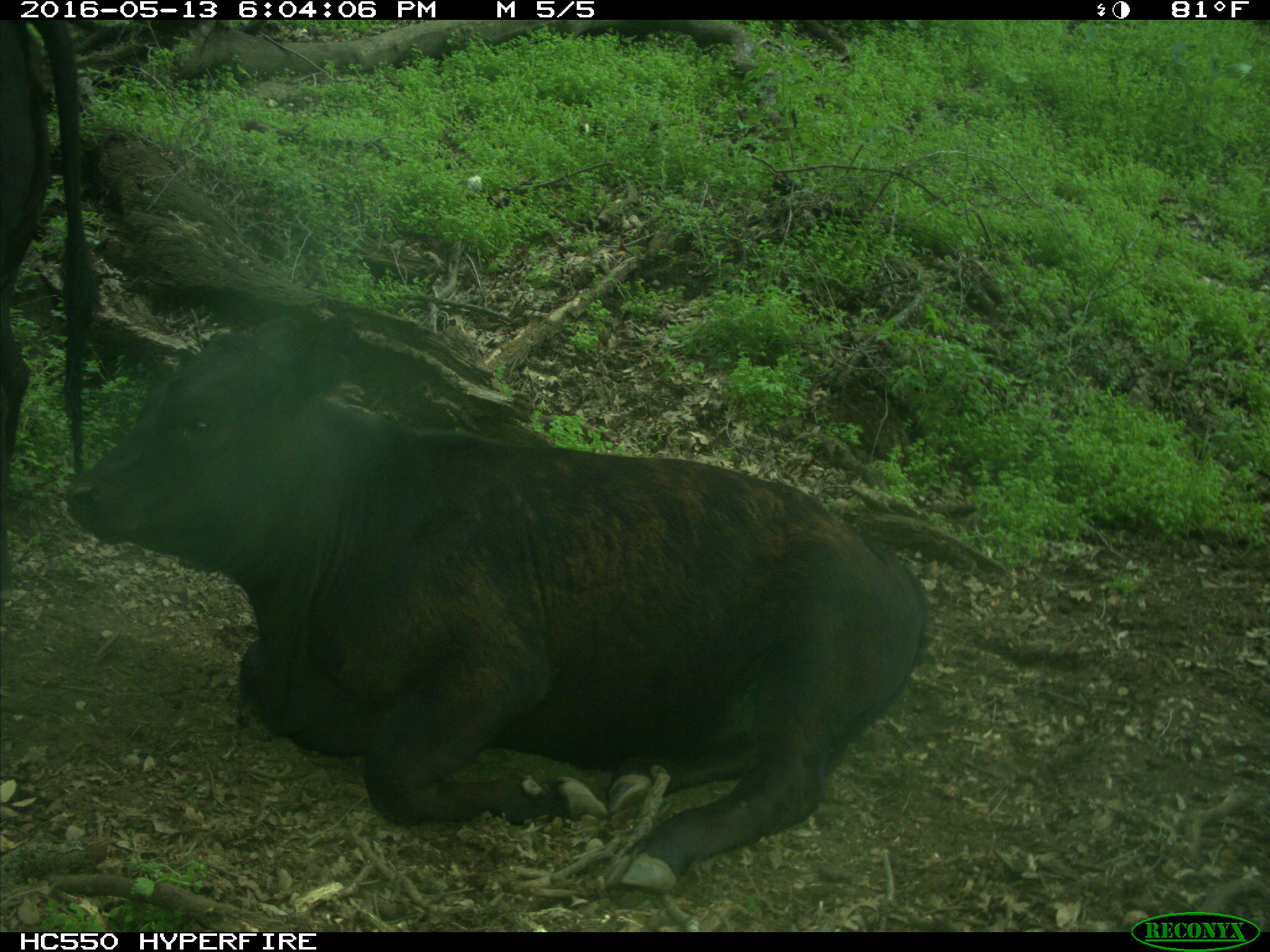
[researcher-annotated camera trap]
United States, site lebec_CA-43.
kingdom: Animalia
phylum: Chordata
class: Mammalia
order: Artiodactyla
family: Bovidae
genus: Bos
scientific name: Bos taurus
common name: domestic cow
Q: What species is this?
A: Bos taurus (domestic cow).